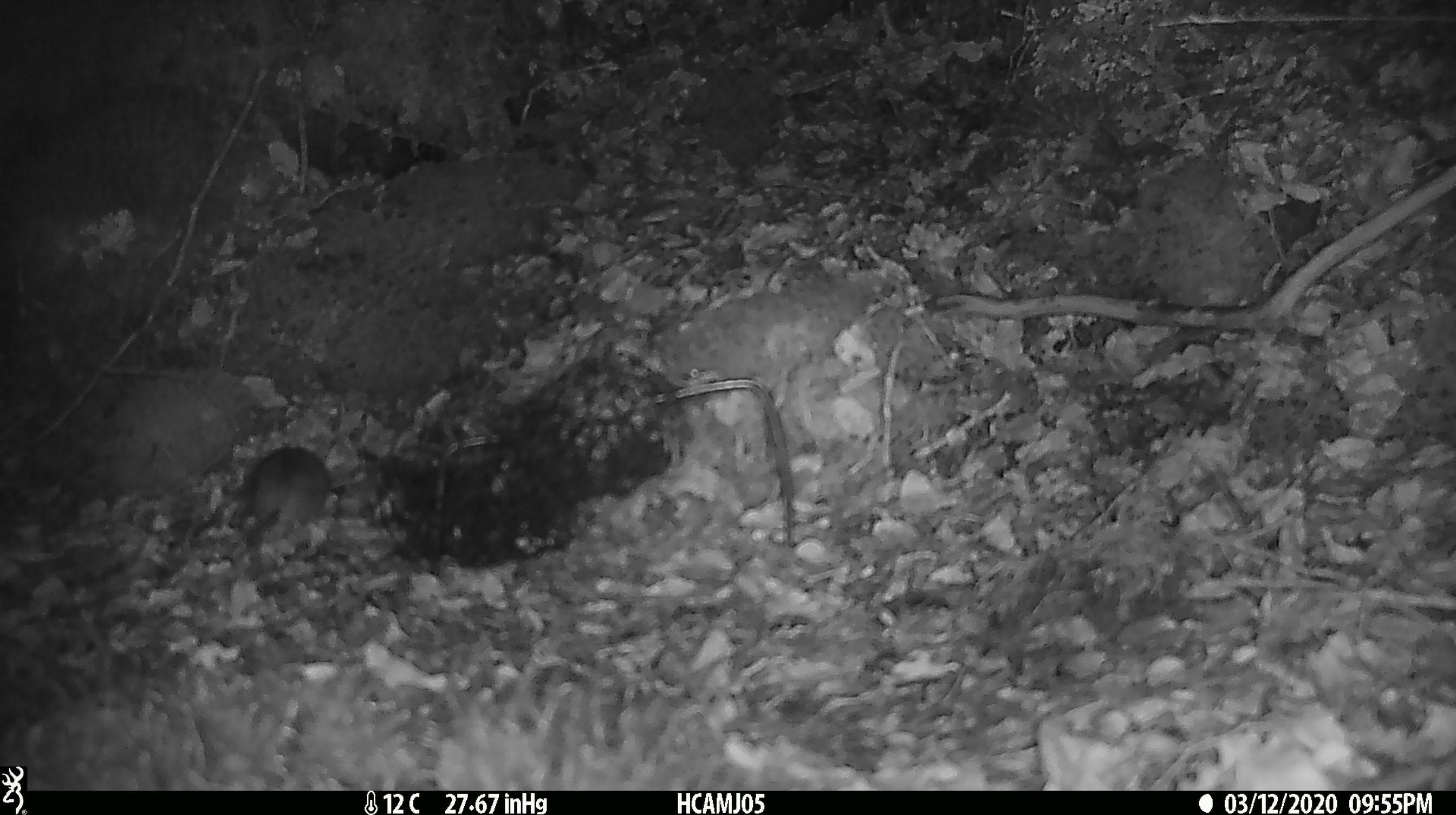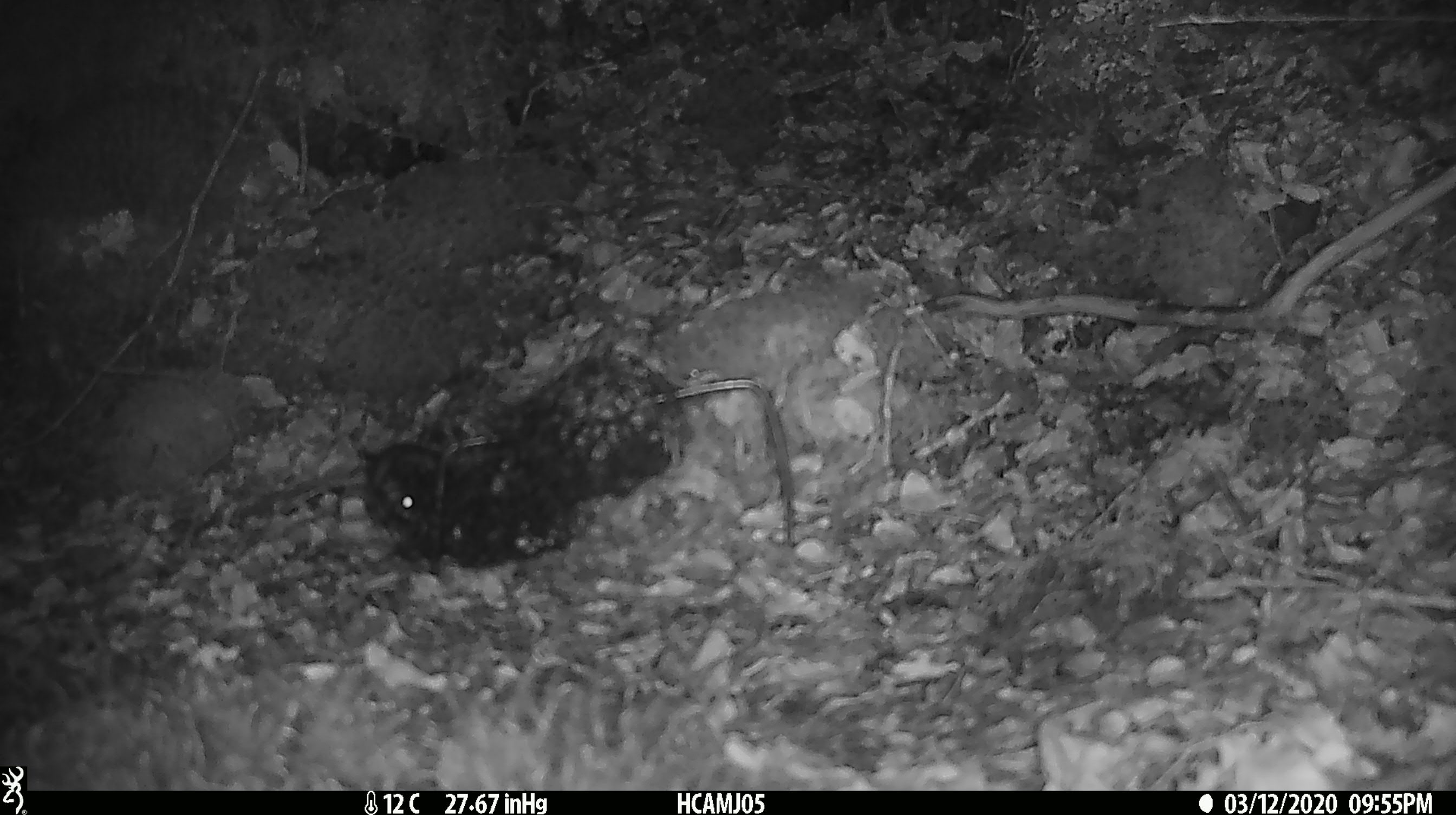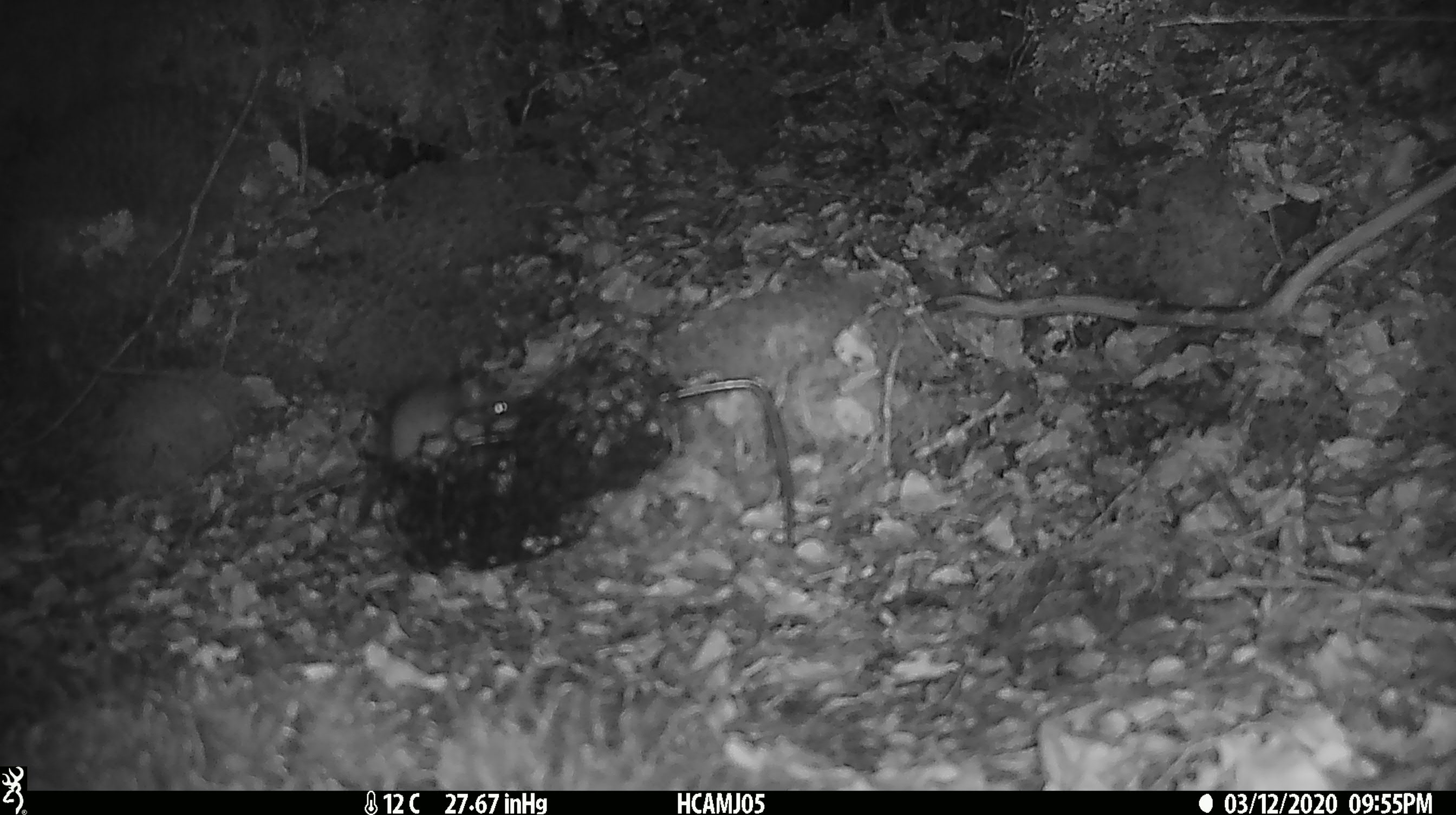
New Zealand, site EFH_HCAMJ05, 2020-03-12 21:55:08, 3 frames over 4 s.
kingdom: Animalia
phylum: Chordata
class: Mammalia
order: Rodentia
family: Muridae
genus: Mus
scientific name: Mus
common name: mouse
Mouse (Mus).